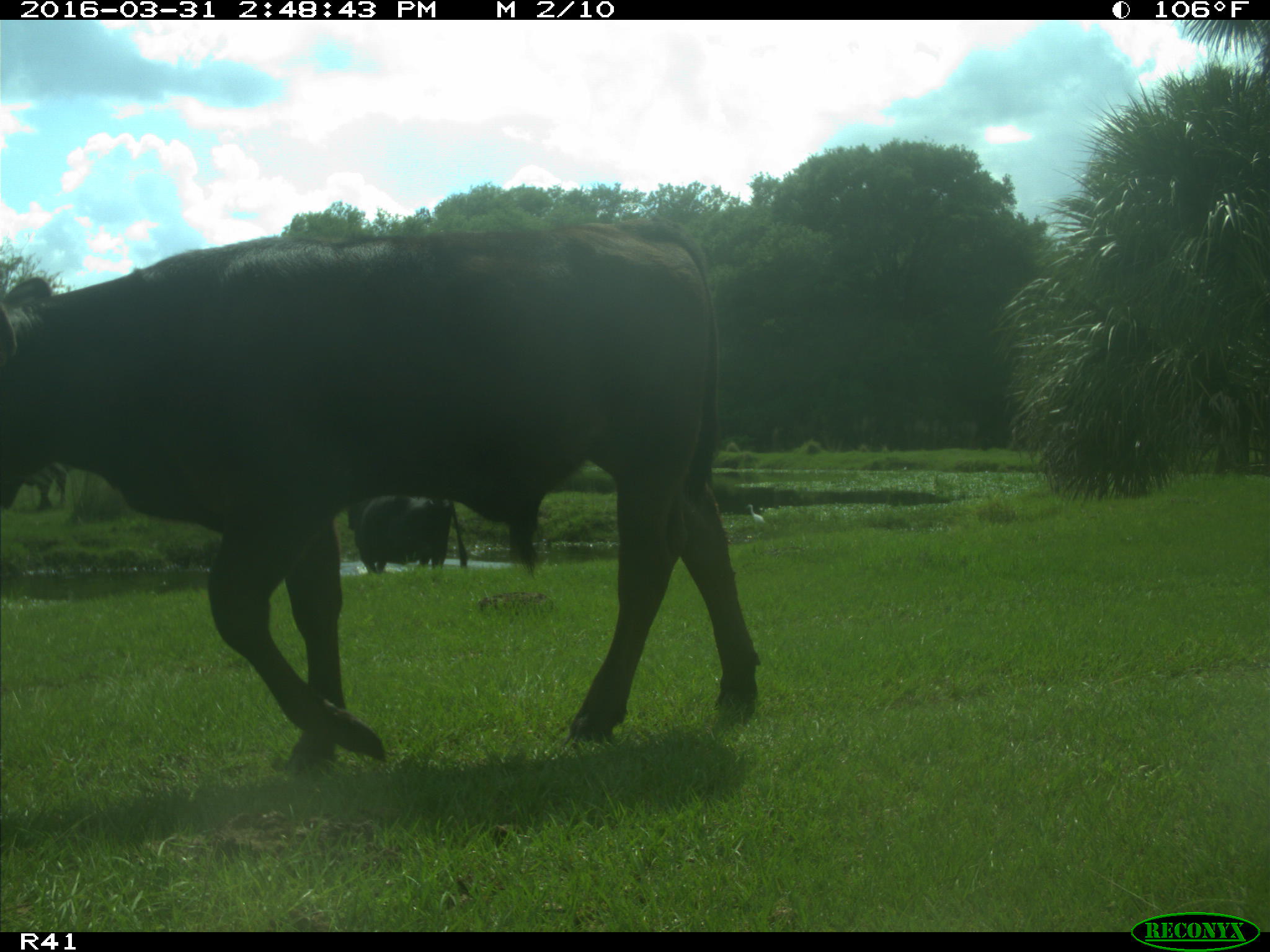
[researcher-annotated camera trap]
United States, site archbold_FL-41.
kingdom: Animalia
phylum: Chordata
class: Mammalia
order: Artiodactyla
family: Bovidae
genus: Bos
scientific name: Bos taurus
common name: domestic cow